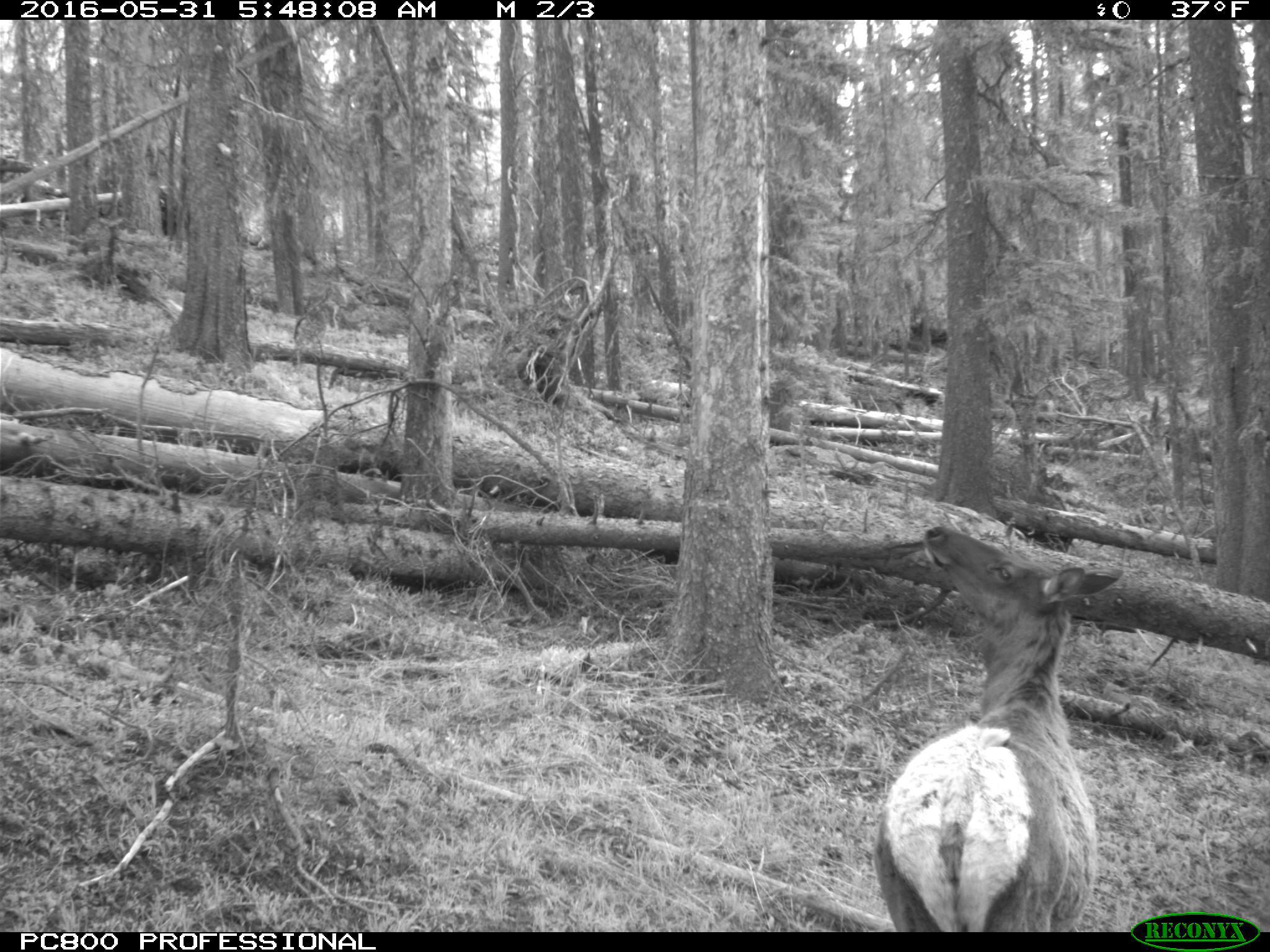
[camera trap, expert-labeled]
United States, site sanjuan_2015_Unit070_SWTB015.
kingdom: Animalia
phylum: Chordata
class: Mammalia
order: Artiodactyla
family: Cervidae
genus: Cervus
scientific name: Cervus elaphus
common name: red deer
Cervus elaphus (red deer).